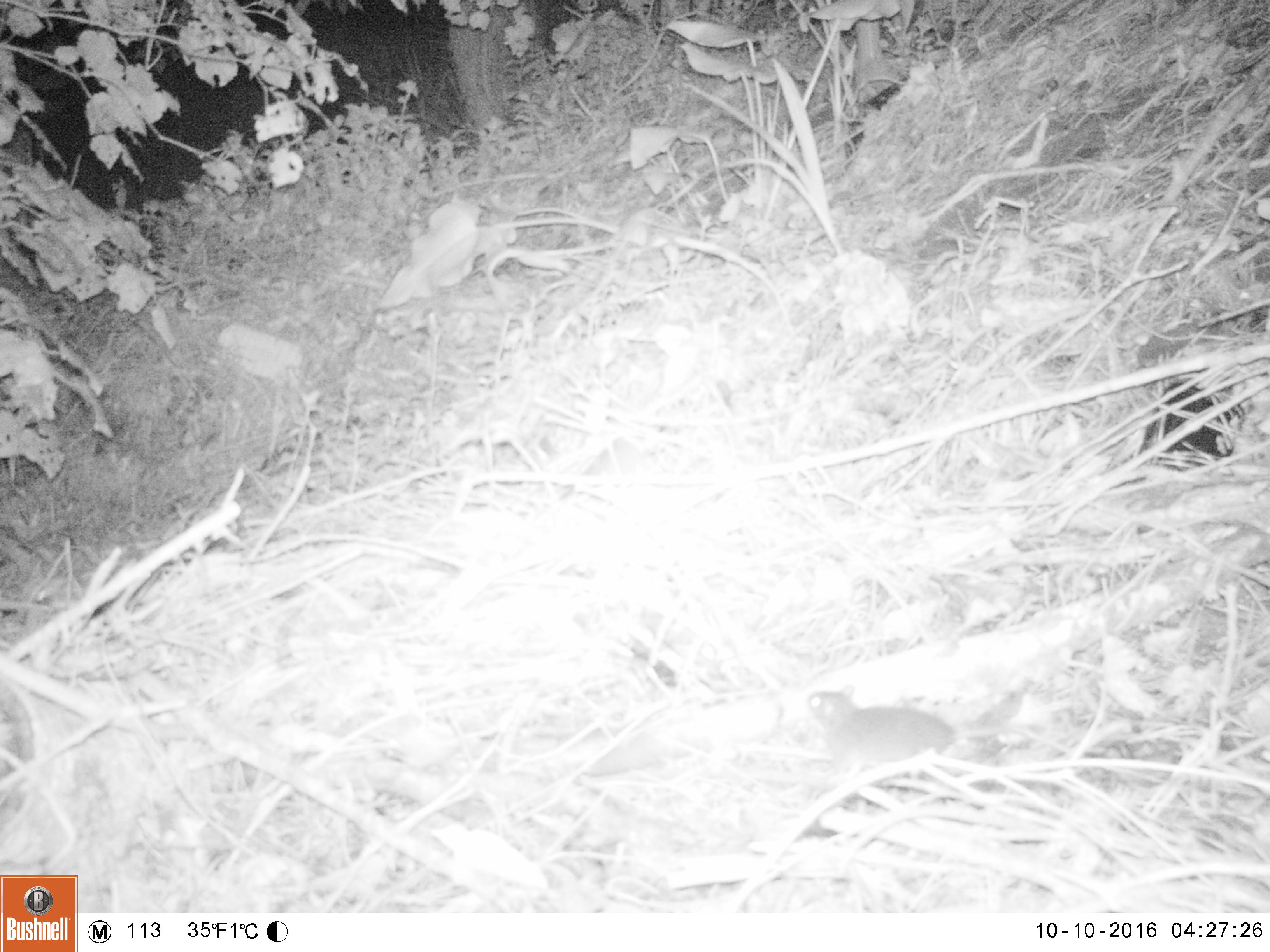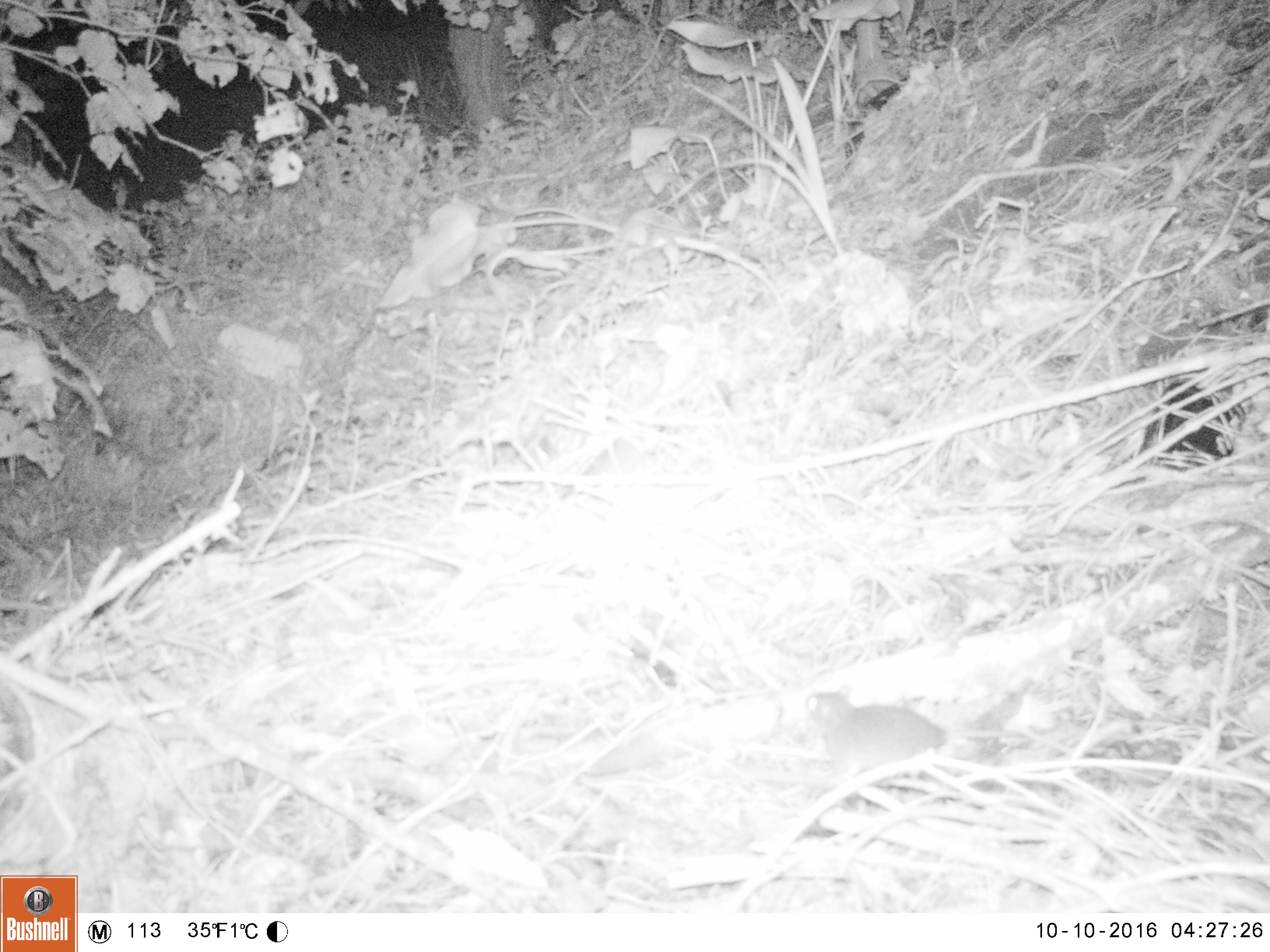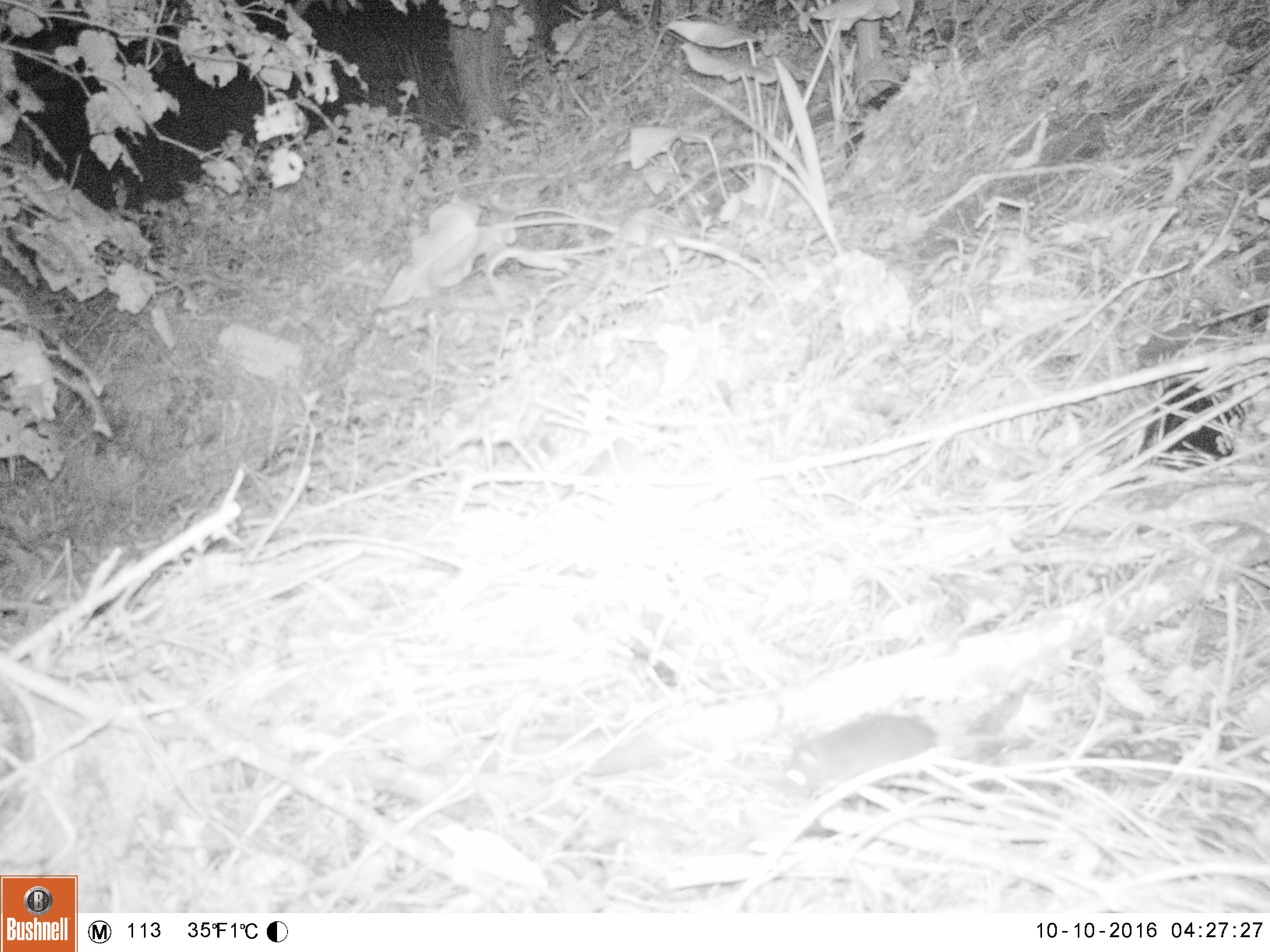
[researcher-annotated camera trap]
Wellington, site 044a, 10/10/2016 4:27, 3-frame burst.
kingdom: Animalia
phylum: Chordata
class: Mammalia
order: Rodentia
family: Muridae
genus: Rattus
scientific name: Rattus norvegicus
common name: norway rat